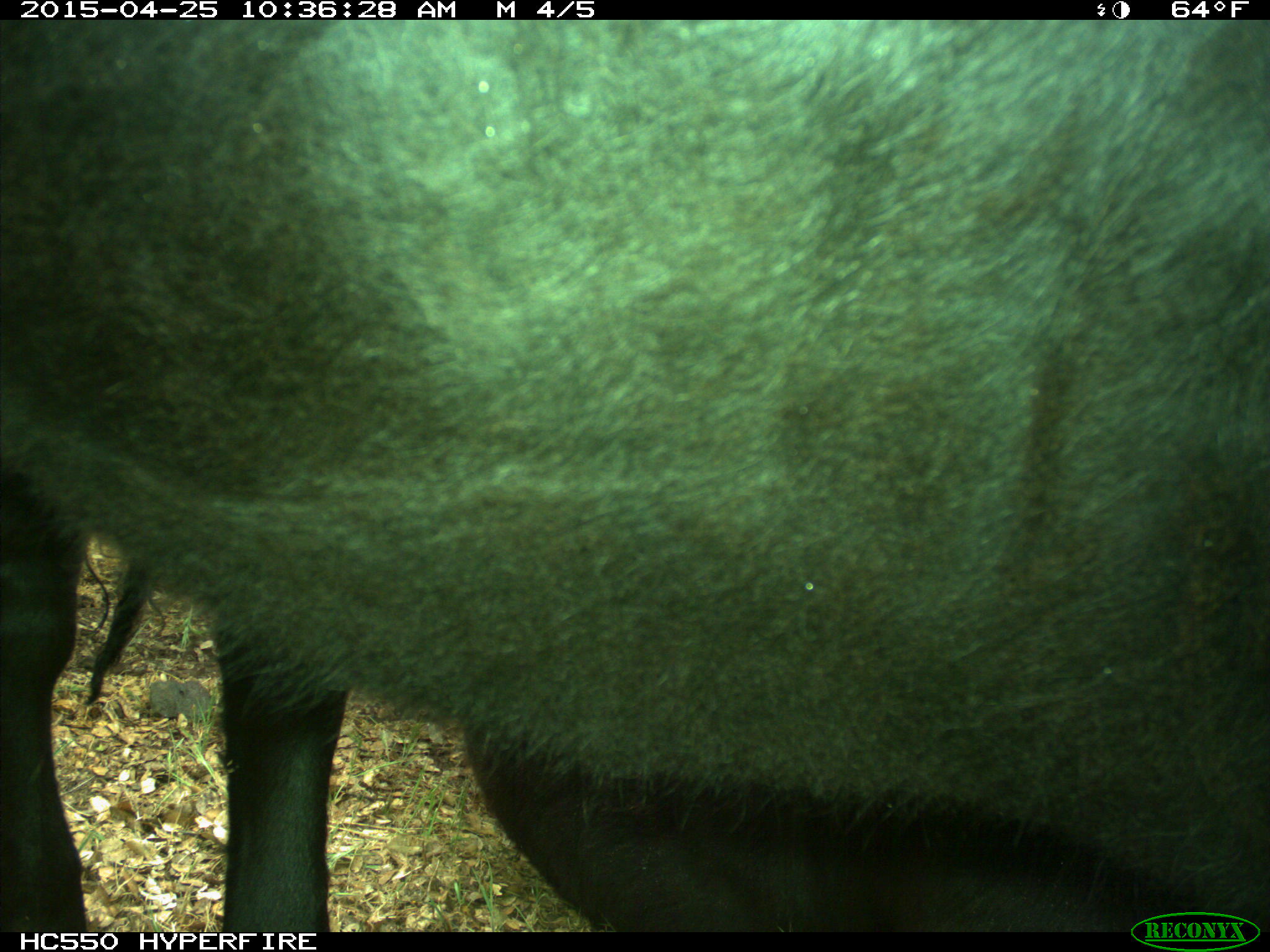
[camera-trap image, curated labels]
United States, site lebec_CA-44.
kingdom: Animalia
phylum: Chordata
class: Mammalia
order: Artiodactyla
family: Suidae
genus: Sus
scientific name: Sus scrofa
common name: wild boar